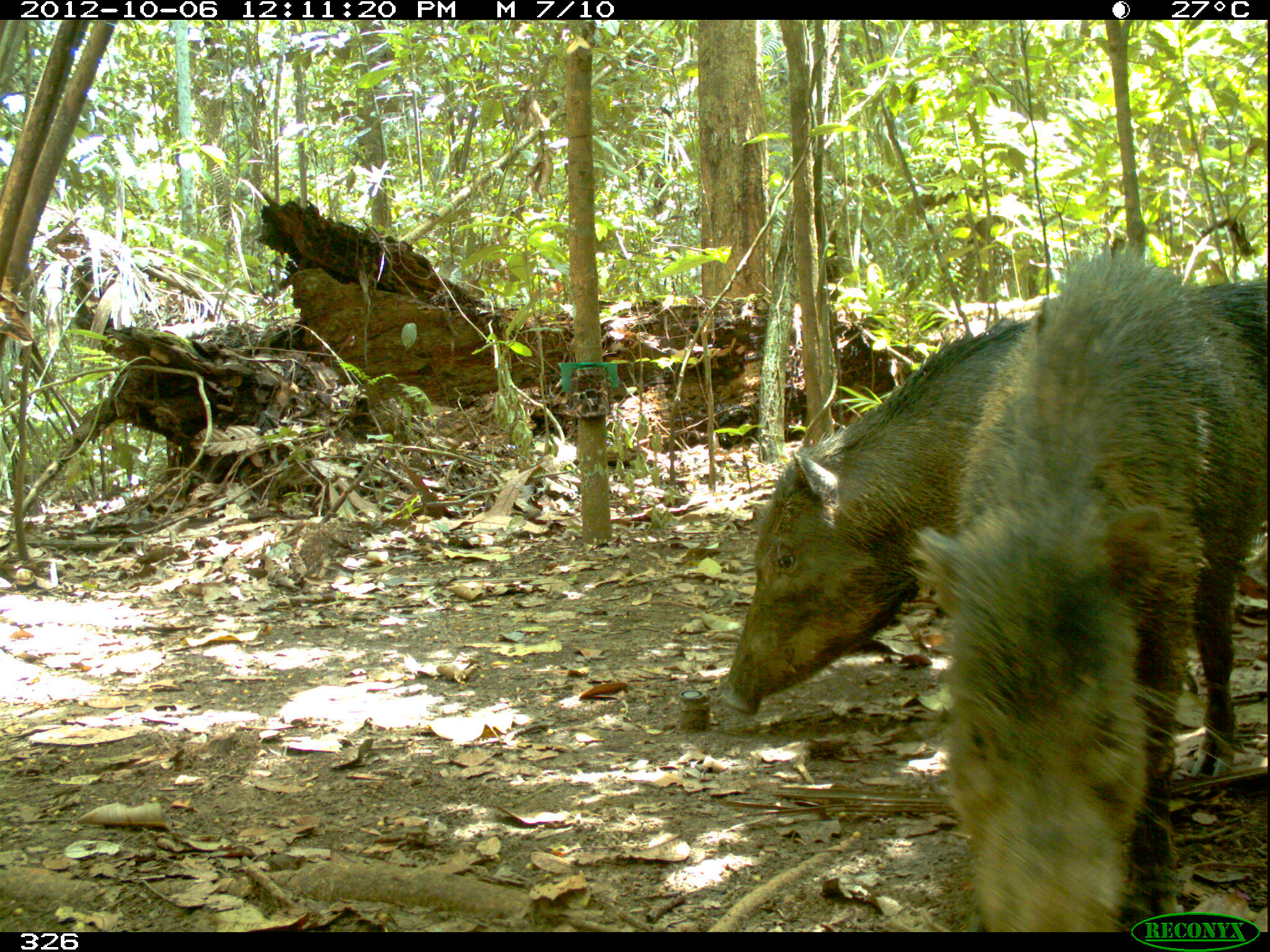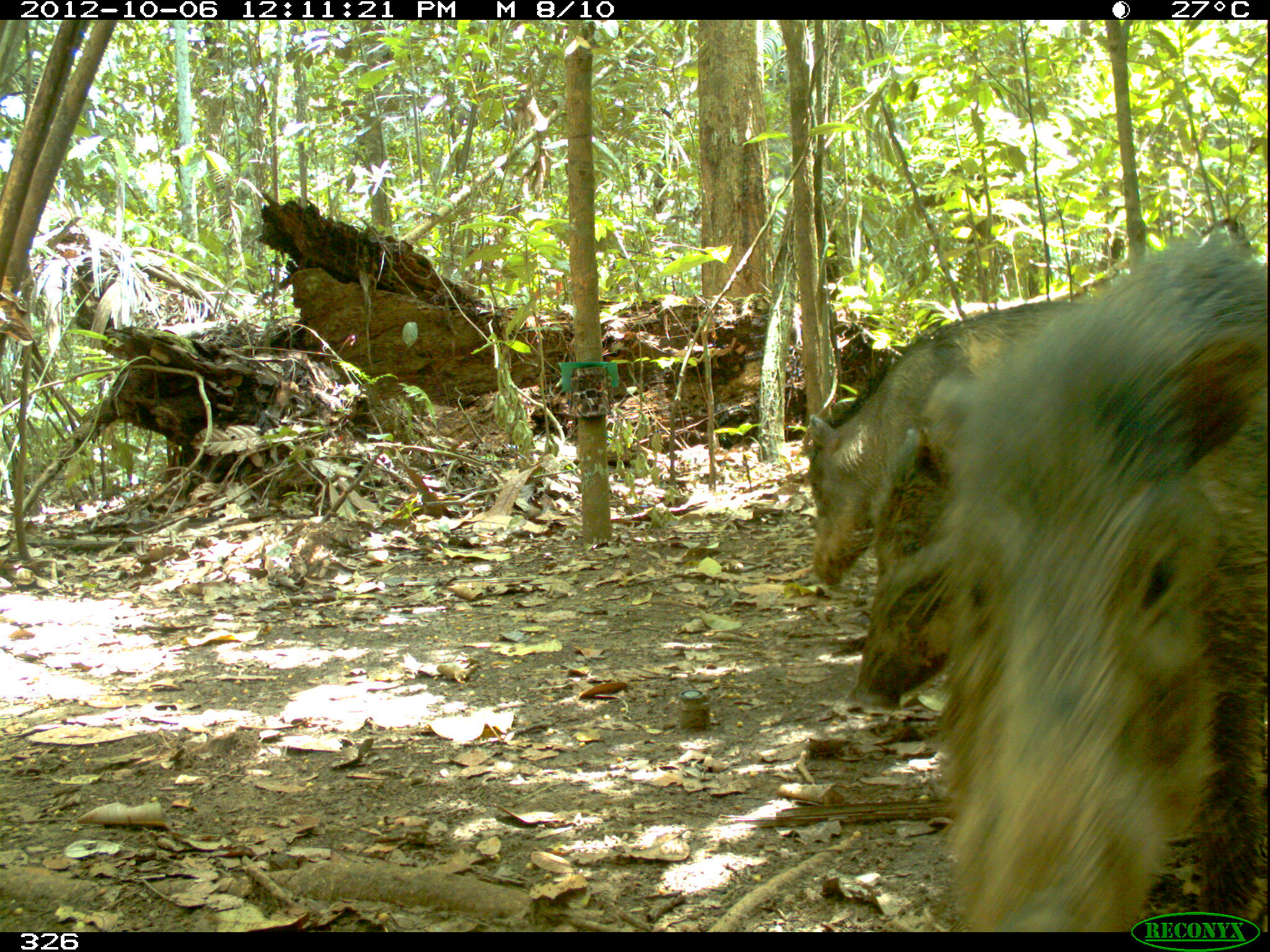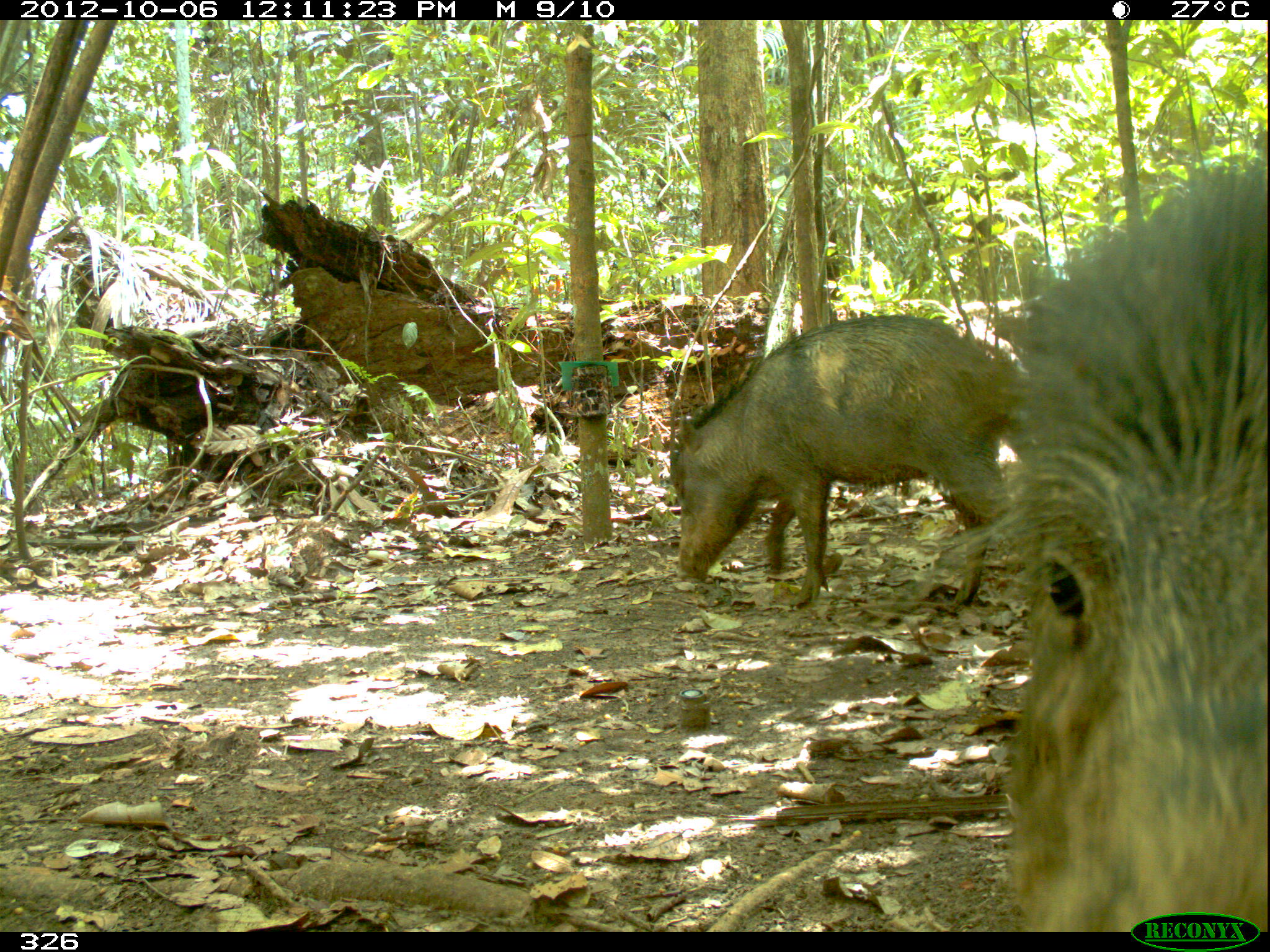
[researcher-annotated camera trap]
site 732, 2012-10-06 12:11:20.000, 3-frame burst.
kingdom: Animalia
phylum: Chordata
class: Mammalia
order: Artiodactyla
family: Tayassuidae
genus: Tayassu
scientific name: Tayassu pecari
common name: white-lipped peccary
Tayassu pecari (white-lipped peccary).